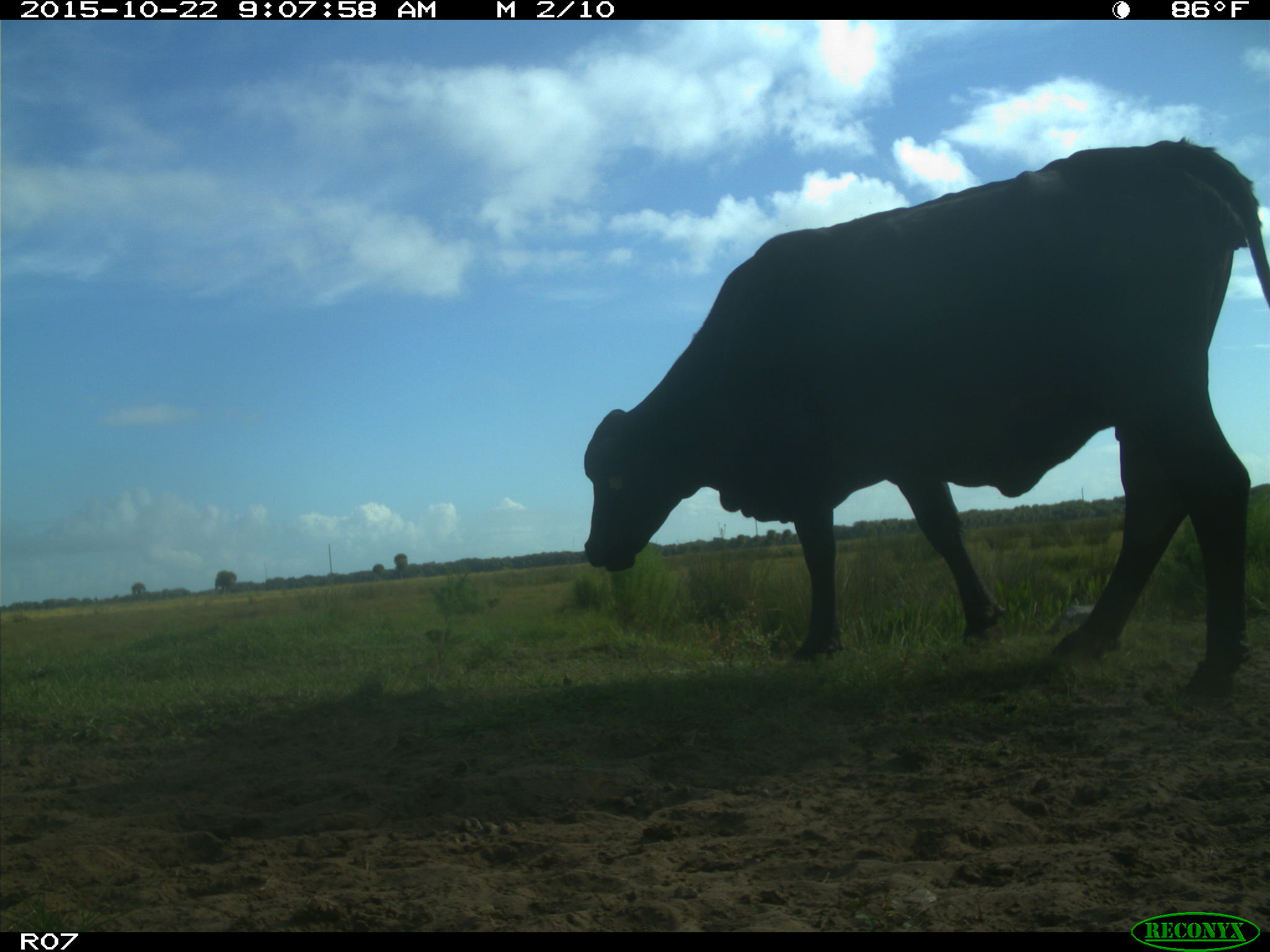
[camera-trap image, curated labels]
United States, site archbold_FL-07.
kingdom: Animalia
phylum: Chordata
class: Mammalia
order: Artiodactyla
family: Bovidae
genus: Bos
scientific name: Bos taurus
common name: domestic cow